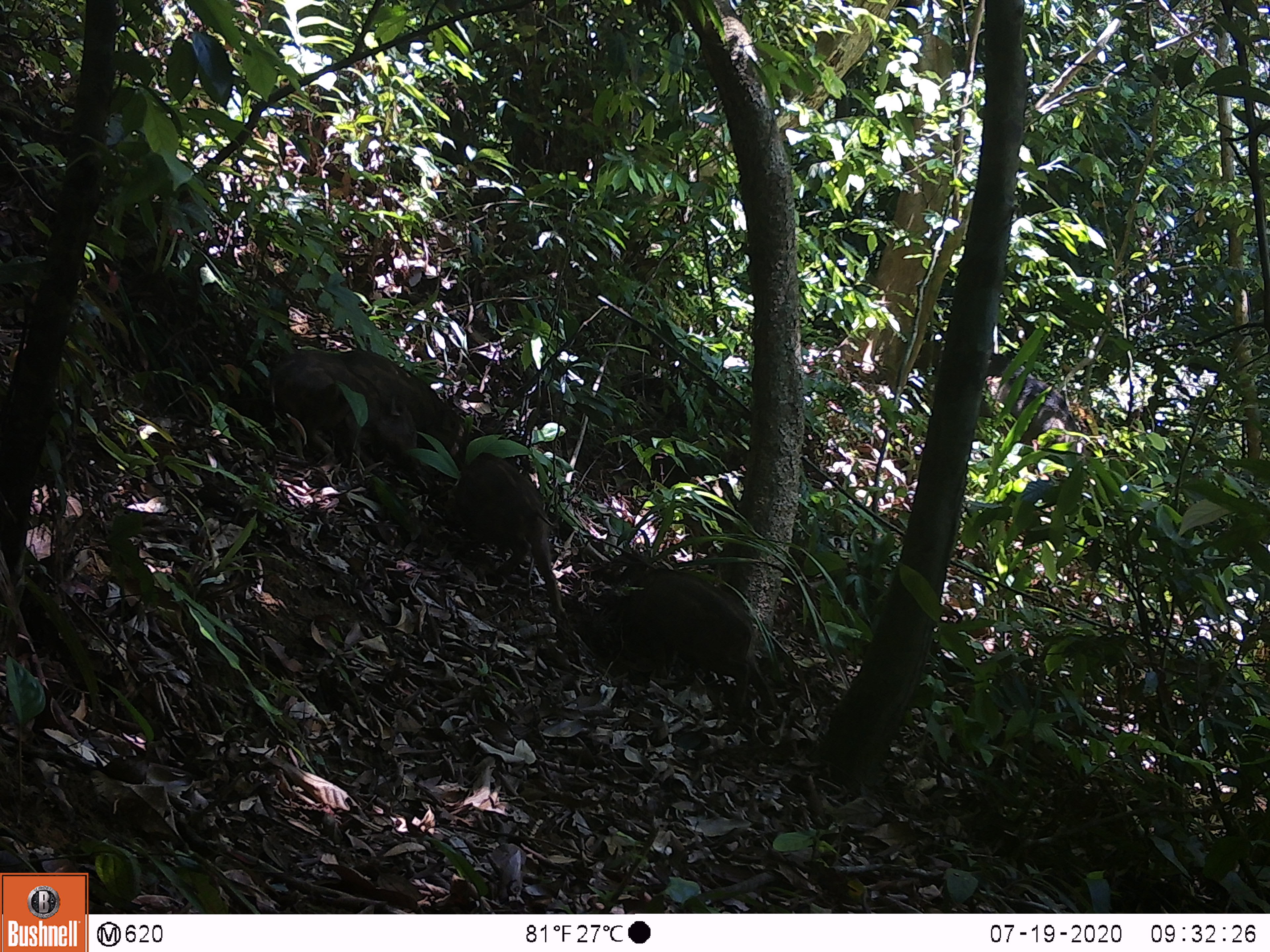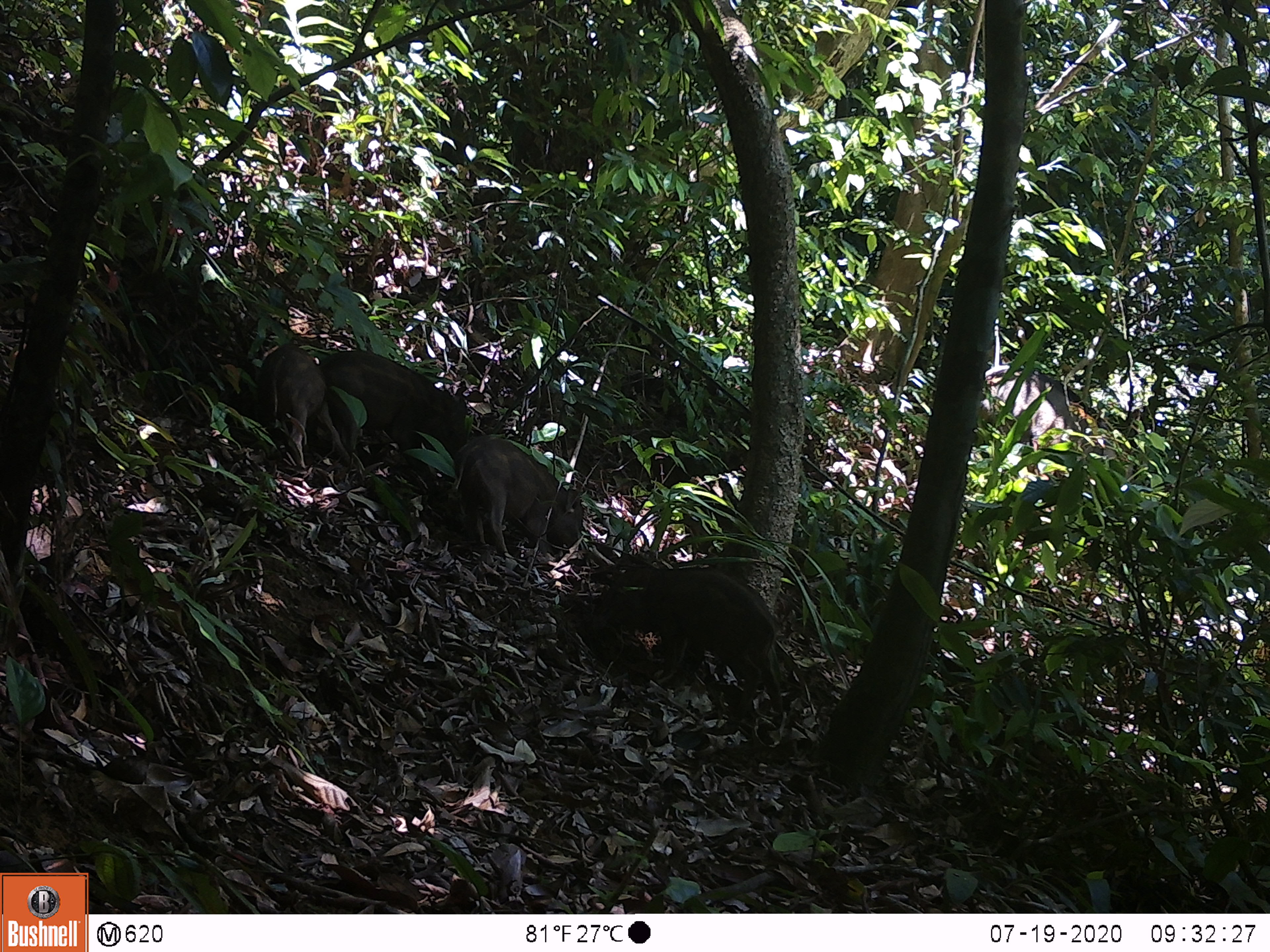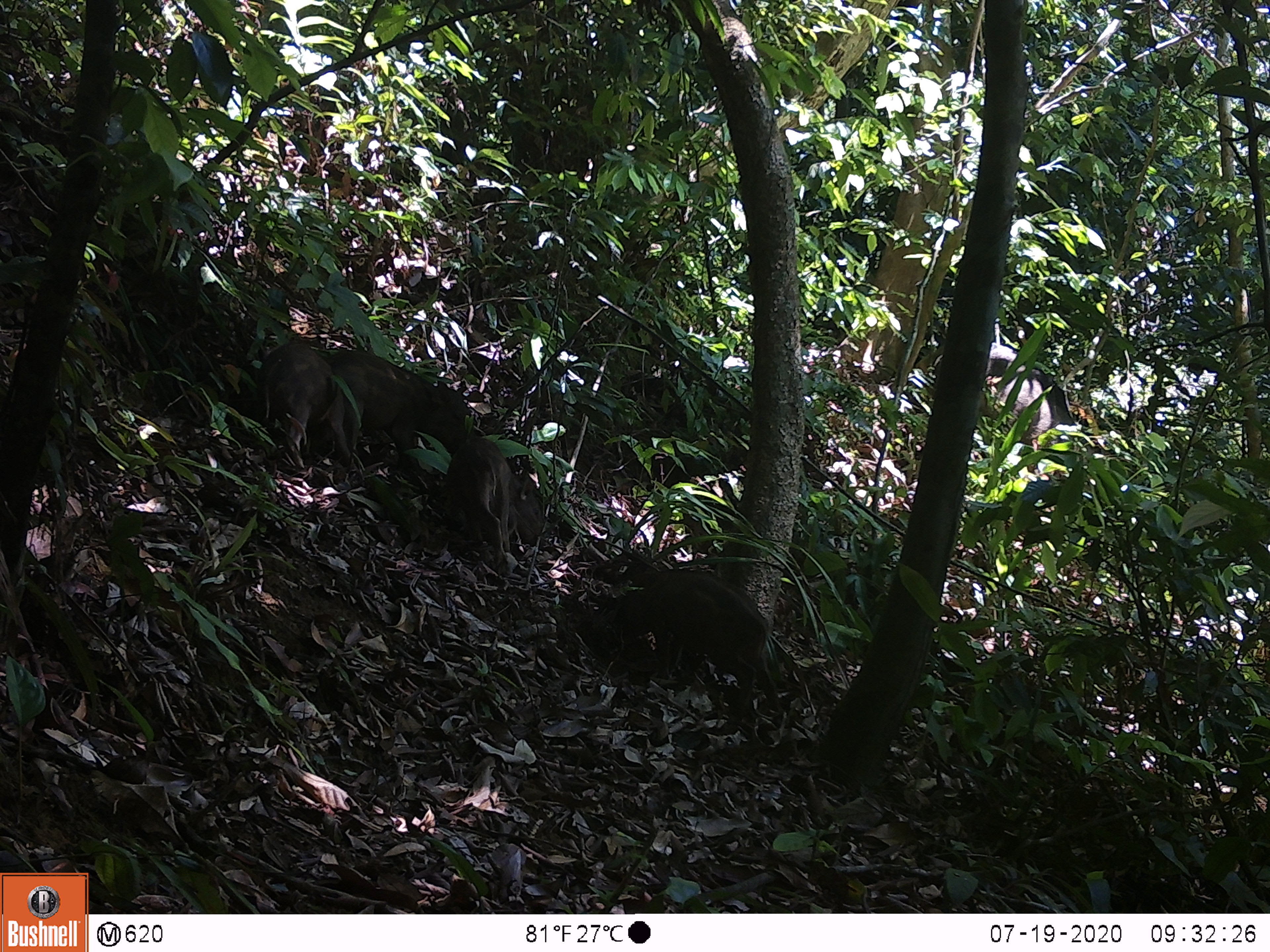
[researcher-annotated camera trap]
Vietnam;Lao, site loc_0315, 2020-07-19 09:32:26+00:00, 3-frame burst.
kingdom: Animalia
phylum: Chordata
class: Mammalia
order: Artiodactyla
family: Suidae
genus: Sus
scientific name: Sus scrofa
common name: eurasian wild pig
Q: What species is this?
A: Eurasian wild pig (Sus scrofa).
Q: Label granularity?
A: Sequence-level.